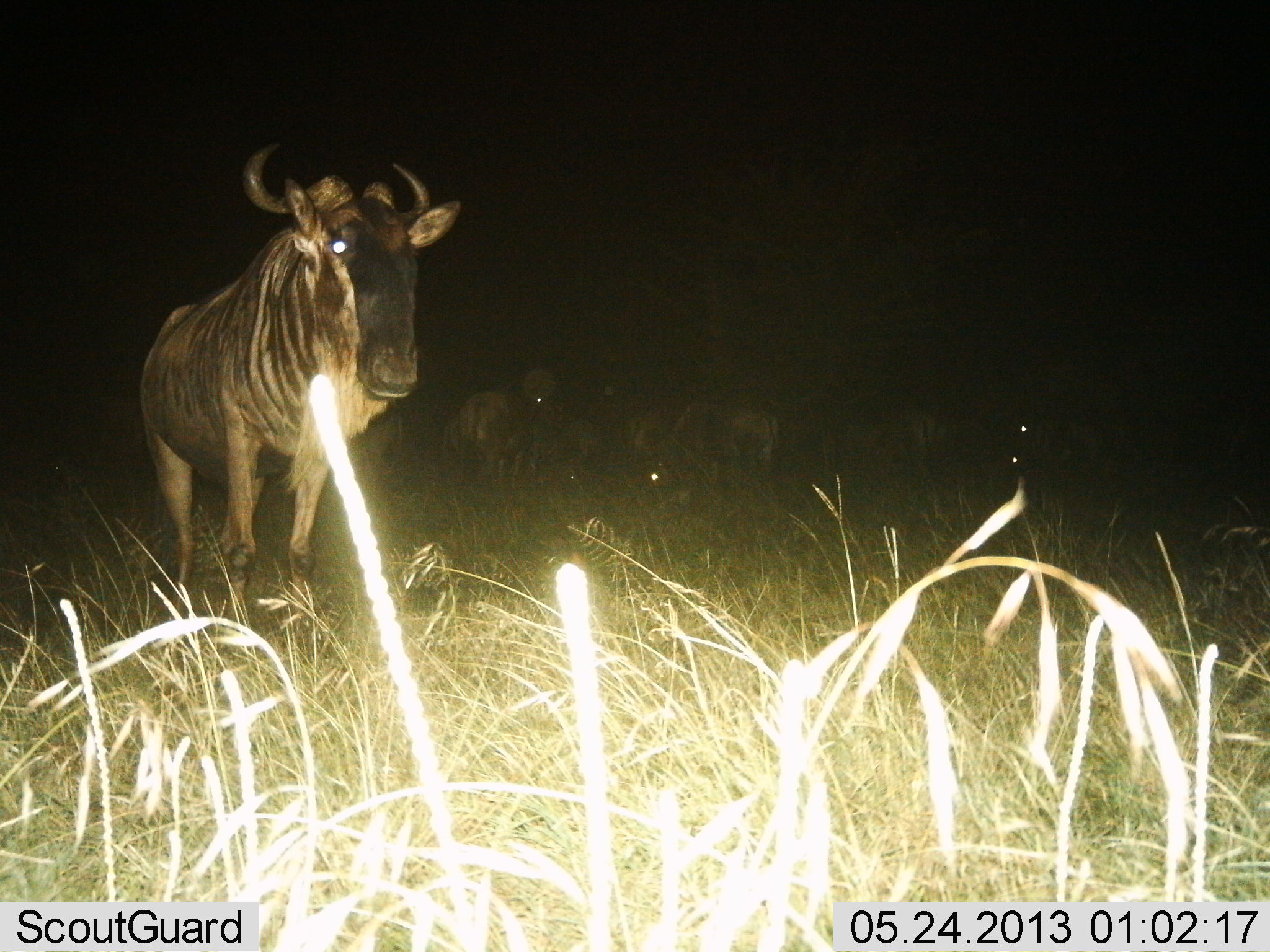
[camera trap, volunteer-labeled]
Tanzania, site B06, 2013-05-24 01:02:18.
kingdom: Animalia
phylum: Chordata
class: Mammalia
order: Artiodactyla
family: Bovidae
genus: Connochaetes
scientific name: Connochaetes taurinus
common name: blue wildebeest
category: wildebeest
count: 6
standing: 88%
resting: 15%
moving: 9%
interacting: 6%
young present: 0%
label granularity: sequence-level